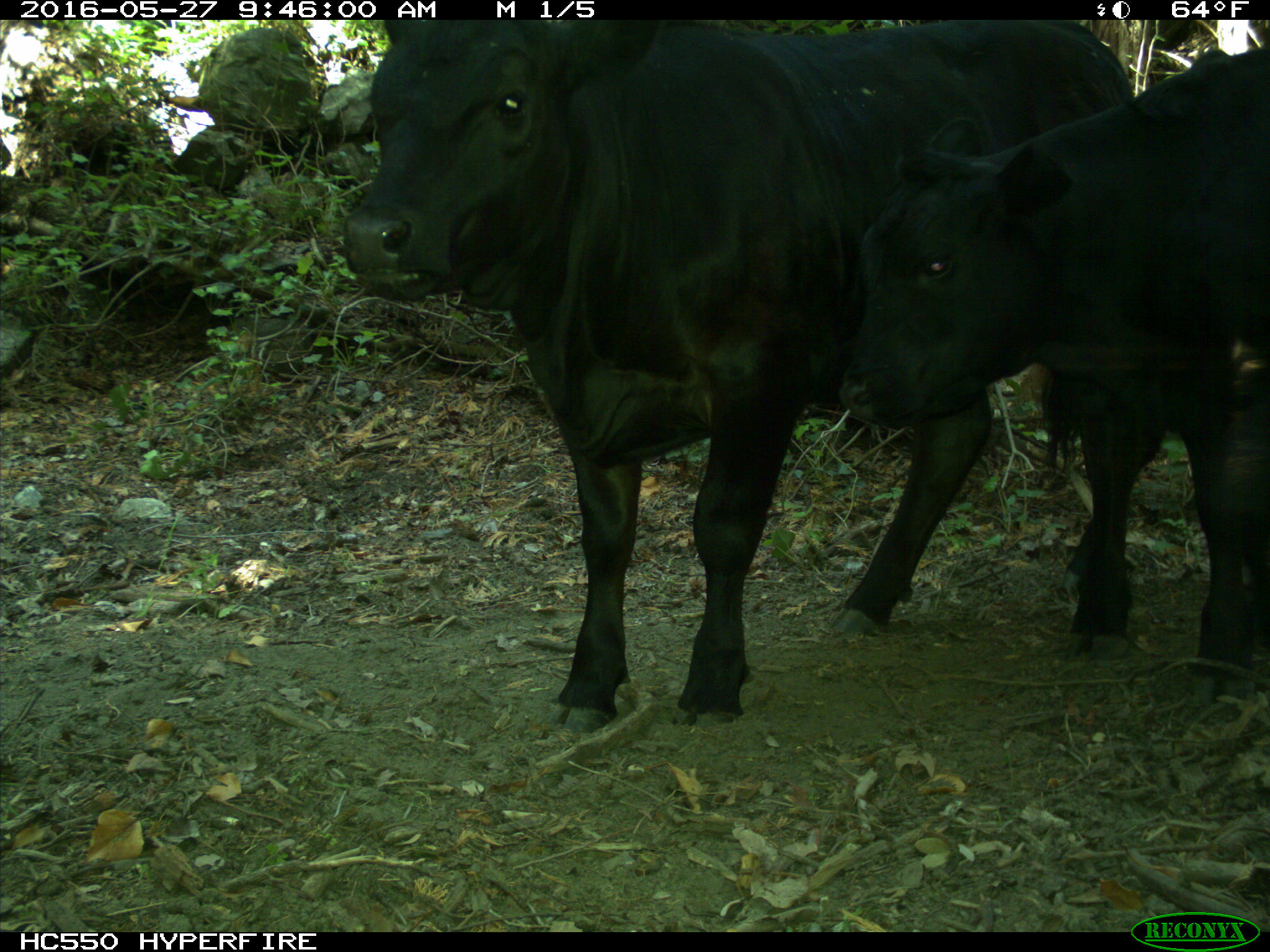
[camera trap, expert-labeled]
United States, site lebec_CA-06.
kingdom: Animalia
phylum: Chordata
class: Mammalia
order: Artiodactyla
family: Bovidae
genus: Bos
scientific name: Bos taurus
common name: domestic cow